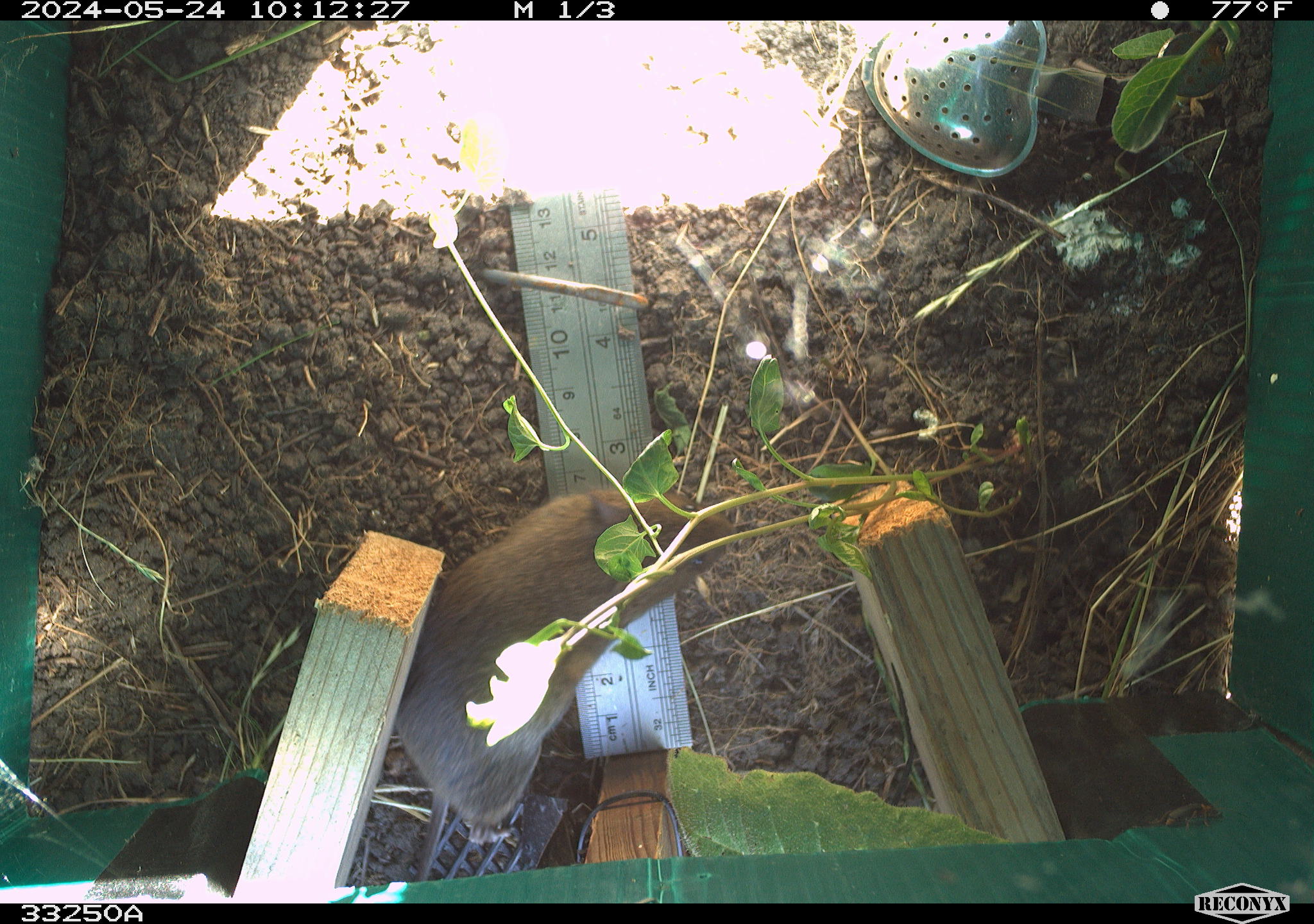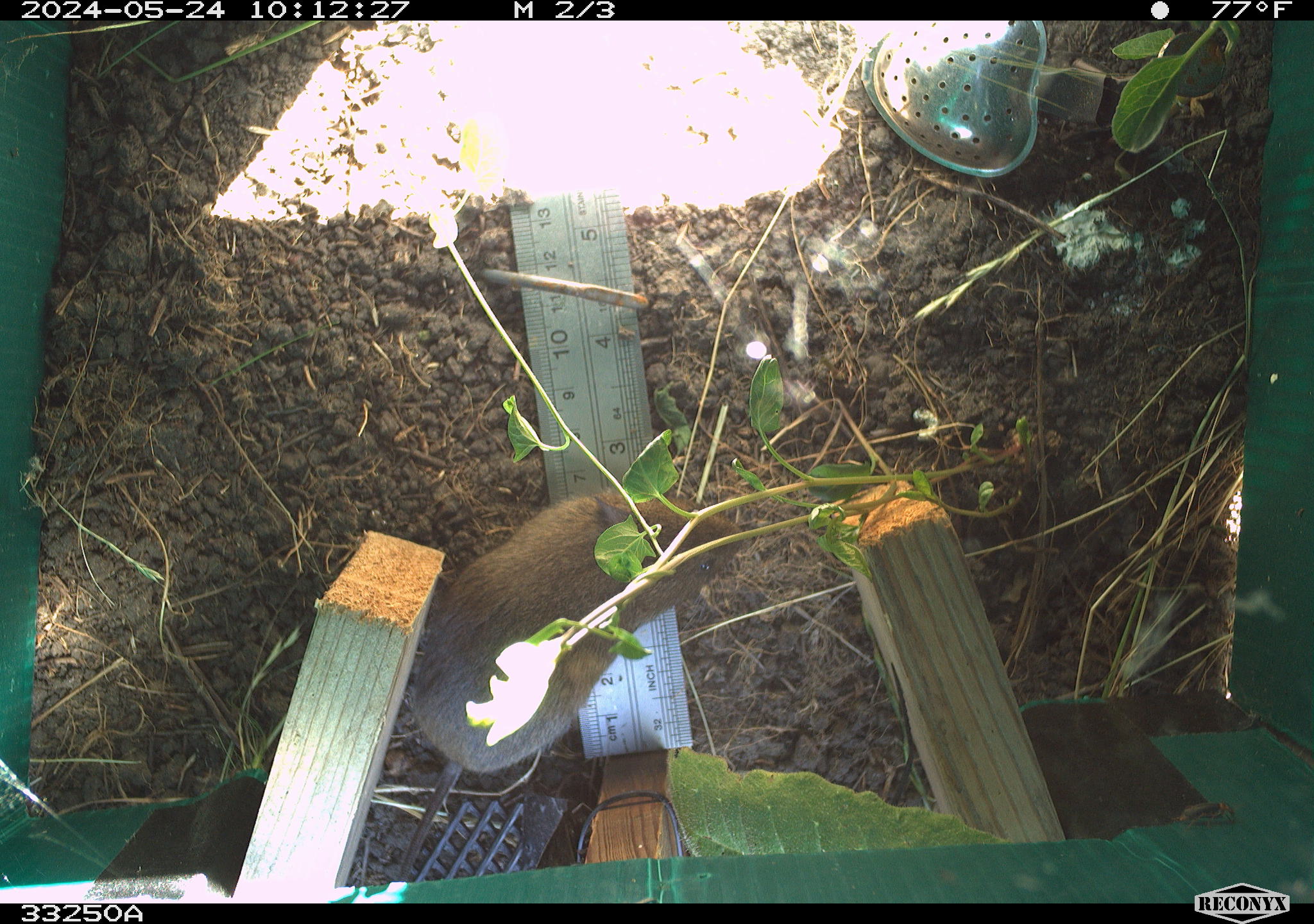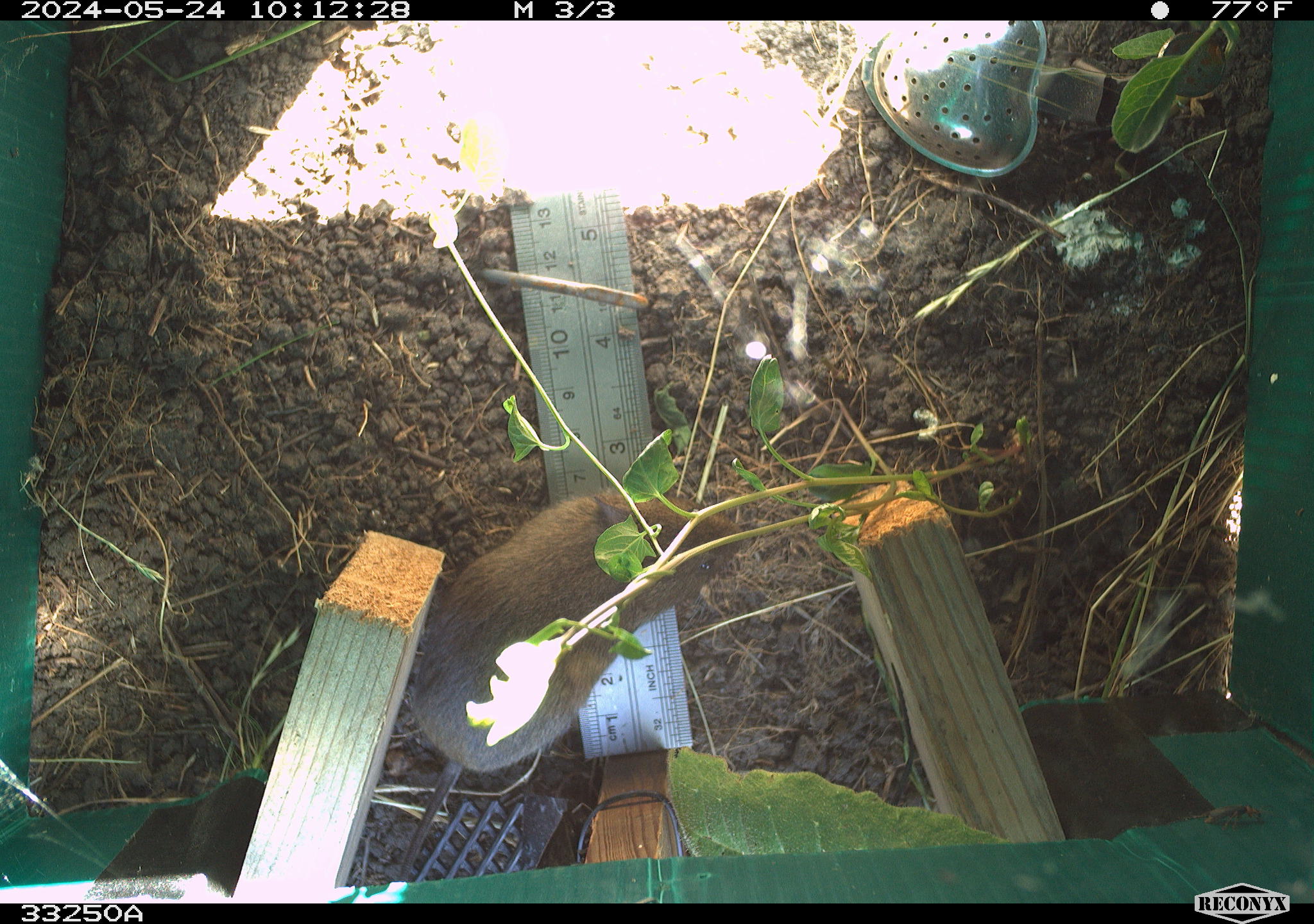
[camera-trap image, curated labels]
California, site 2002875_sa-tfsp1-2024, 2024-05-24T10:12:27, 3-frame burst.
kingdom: Animalia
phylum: Chordata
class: Mammalia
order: Rodentia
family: Cricetidae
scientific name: Arvicolinae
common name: voles, lemmings, and muskrats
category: arvicolinae subfamily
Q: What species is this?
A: Arvicolinae subfamily (voles, lemmings, and muskrats) (Arvicolinae).